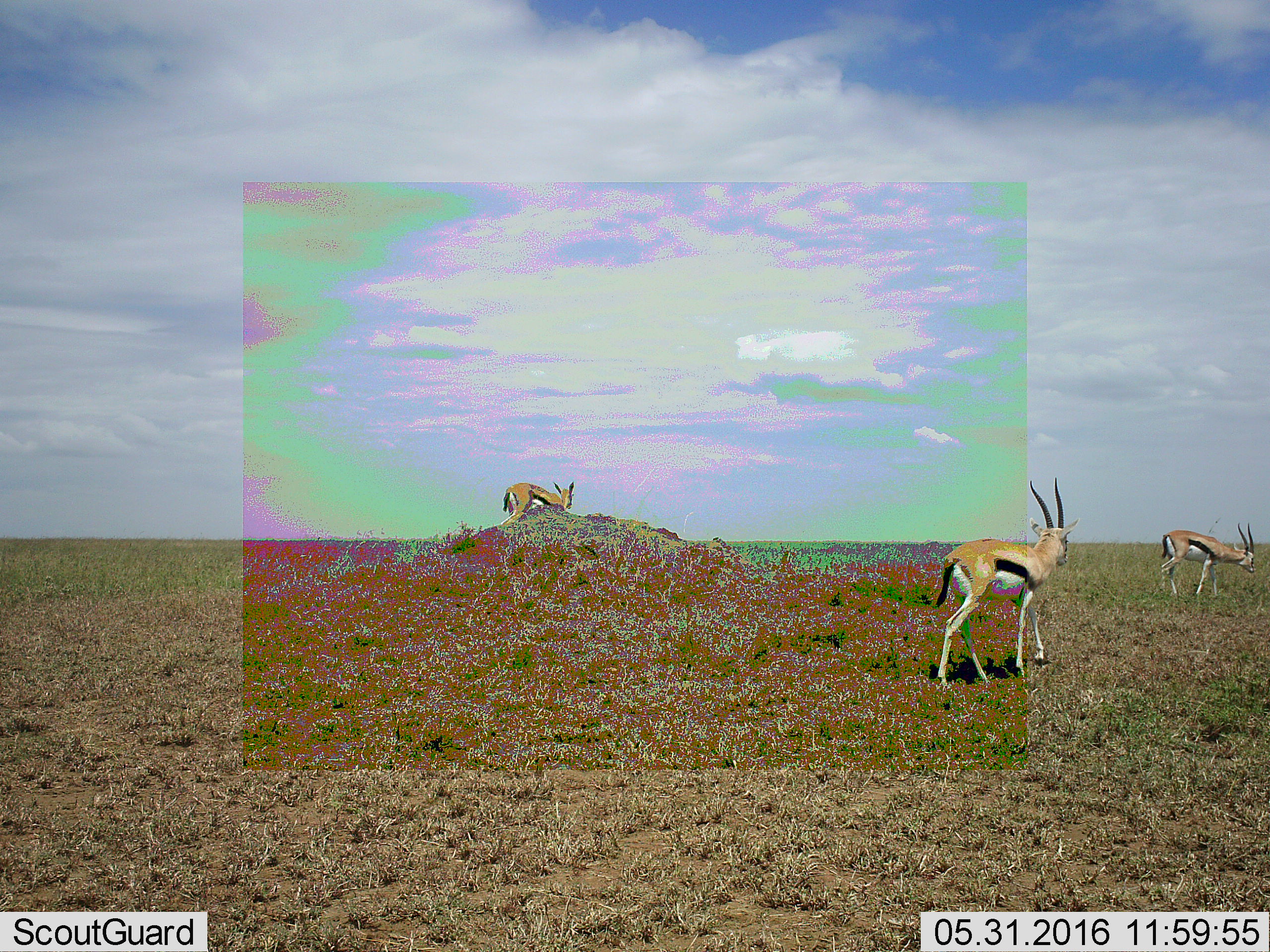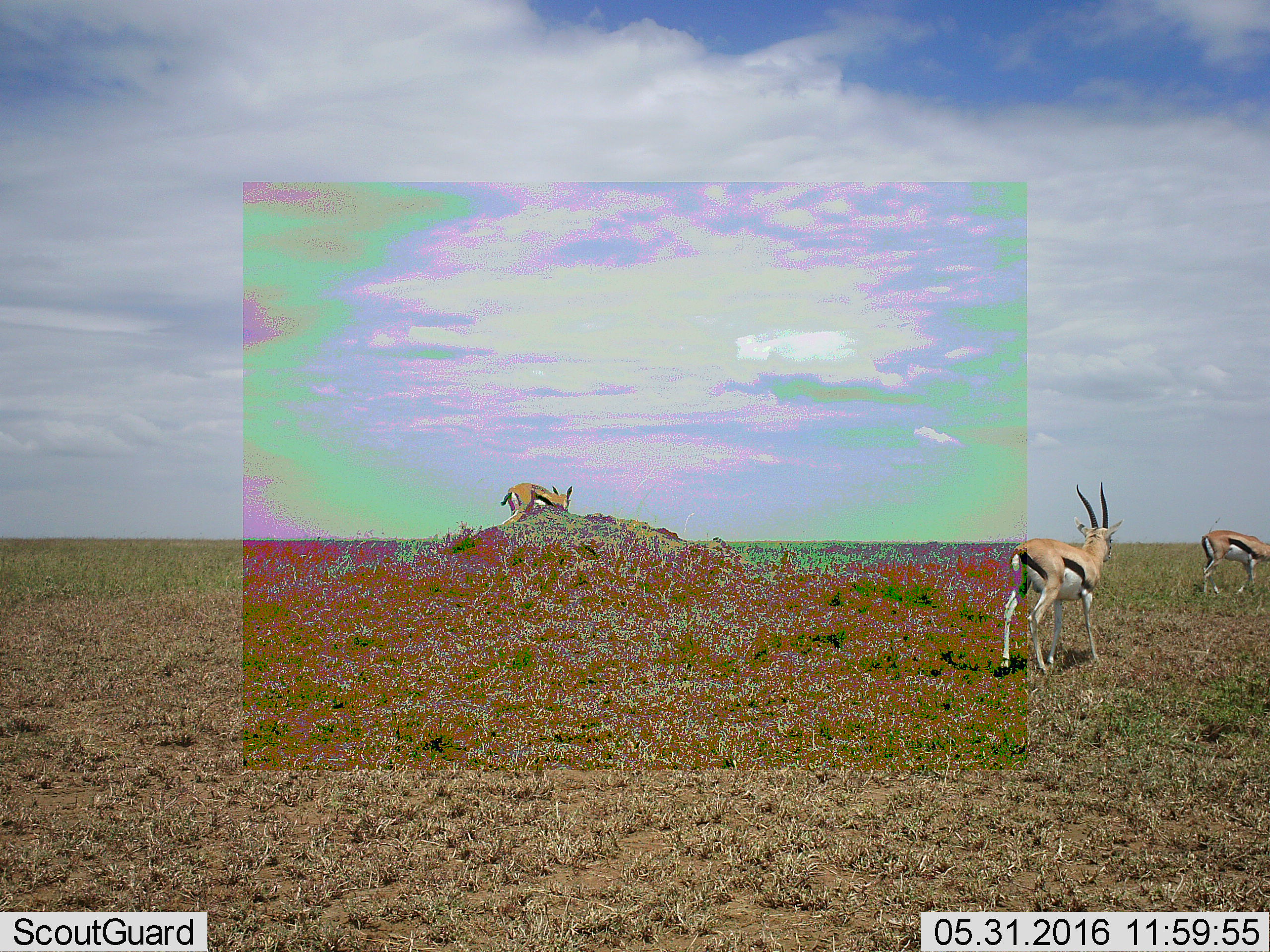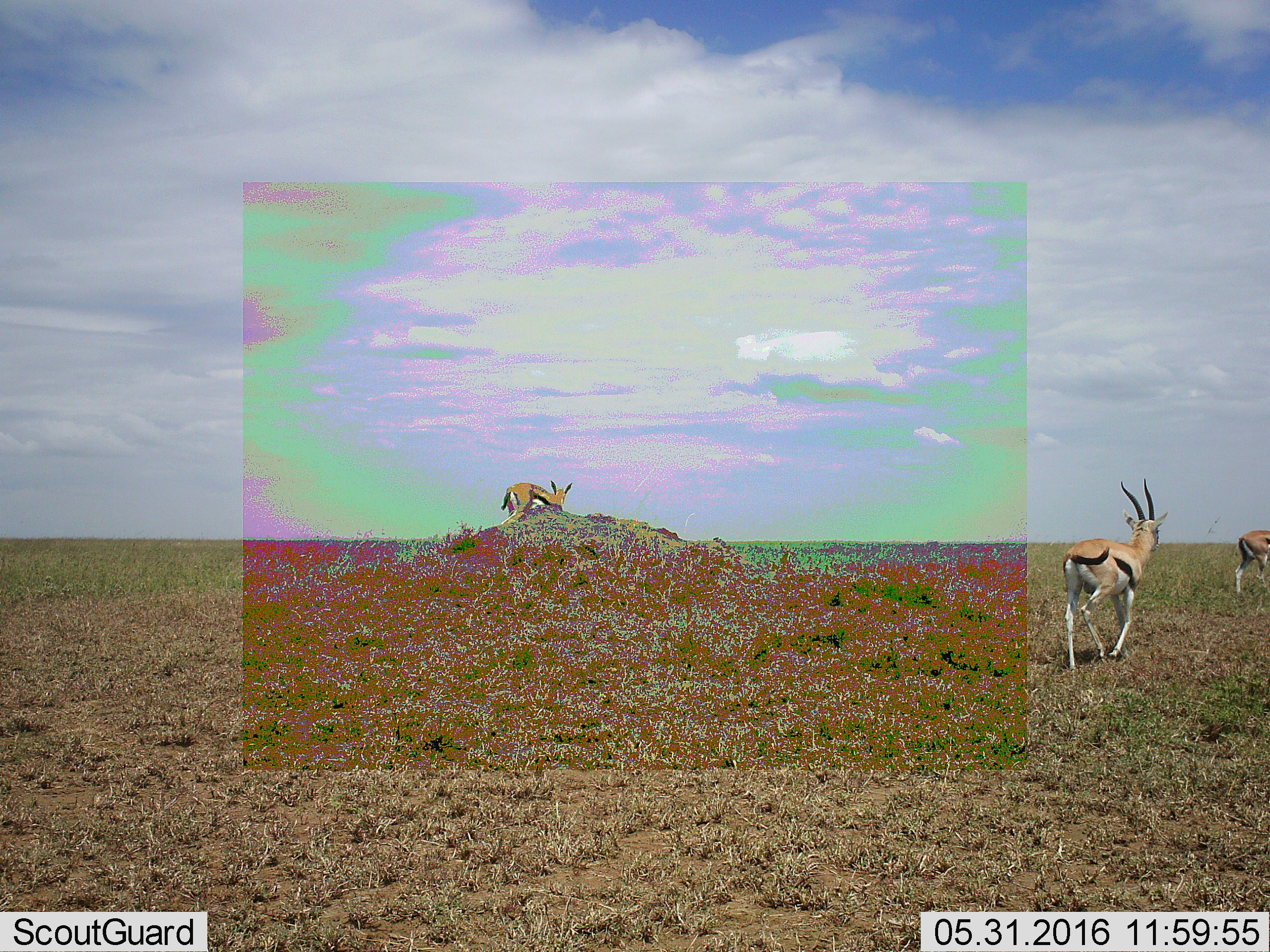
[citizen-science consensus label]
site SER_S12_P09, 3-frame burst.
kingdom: Animalia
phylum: Chordata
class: Mammalia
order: Artiodactyla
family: Bovidae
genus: Eudorcas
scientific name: Eudorcas thomsonii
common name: thomson's gazelle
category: gazellethomsons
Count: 3.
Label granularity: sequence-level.